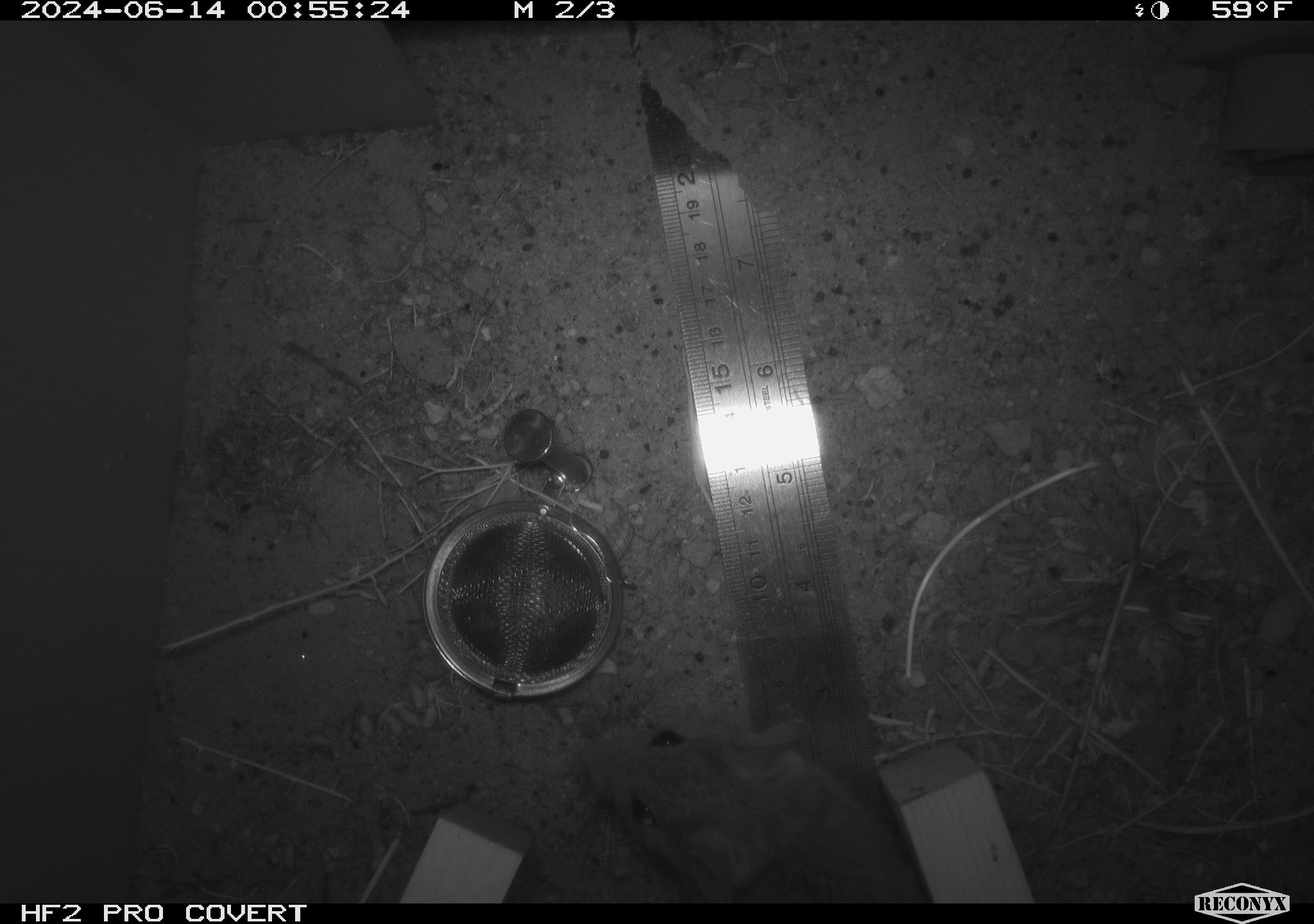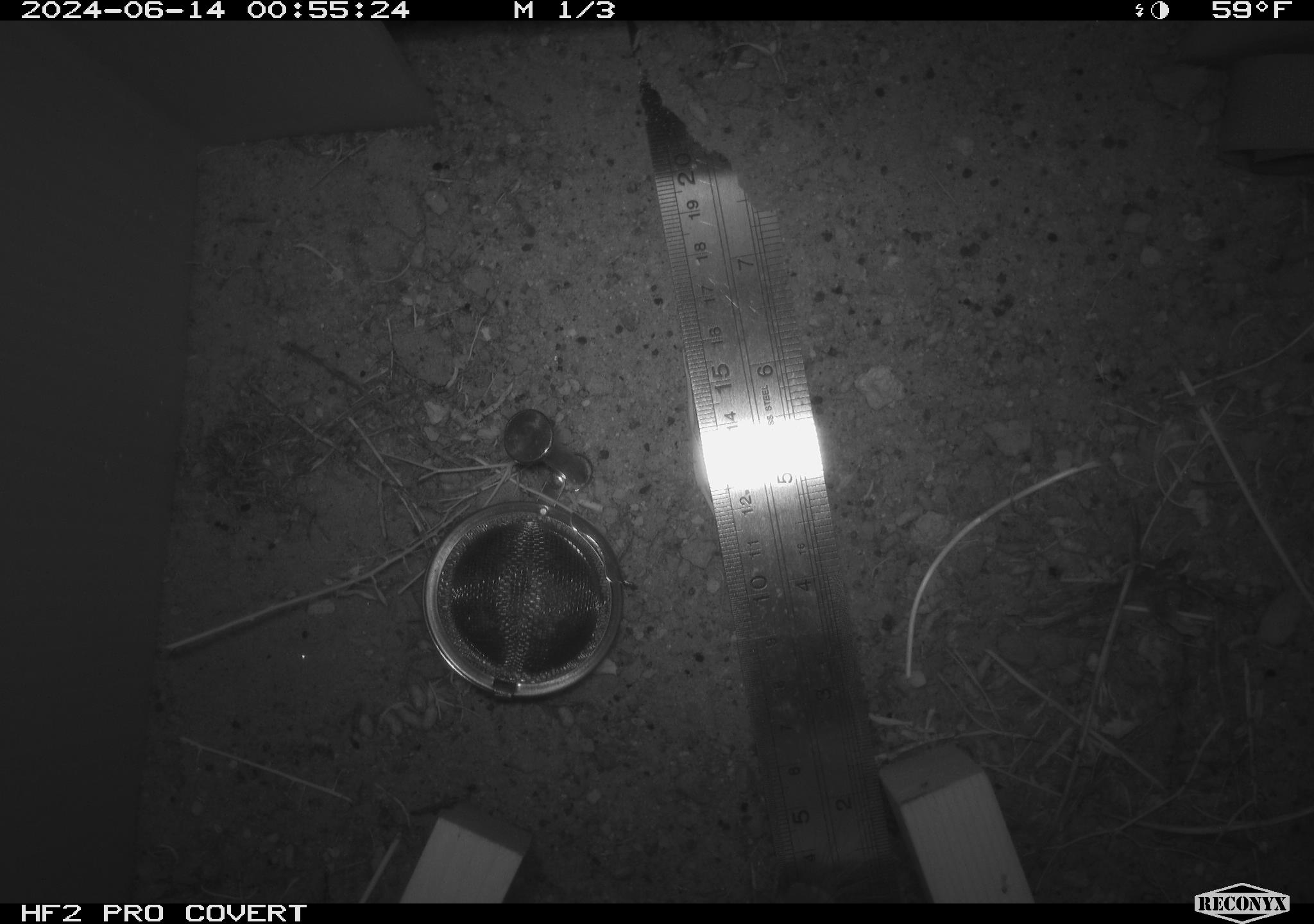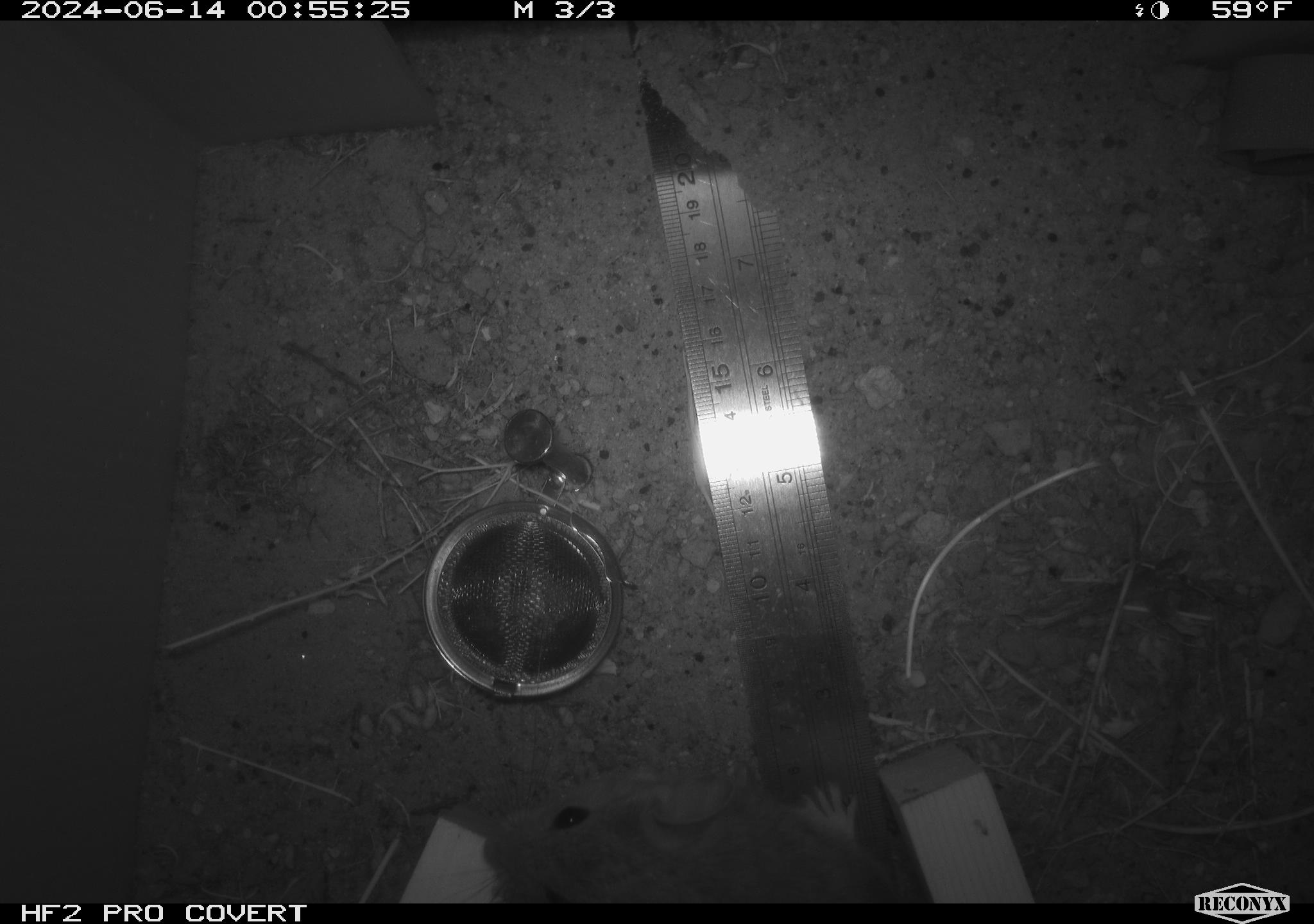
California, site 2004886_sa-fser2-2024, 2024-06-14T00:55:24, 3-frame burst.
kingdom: Animalia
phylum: Chordata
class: Mammalia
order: Rodentia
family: Cricetidae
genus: Neotoma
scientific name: Neotoma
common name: pack rat or woodrat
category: neotoma species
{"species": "neotoma species (pack rat or woodrat) (Neotoma)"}